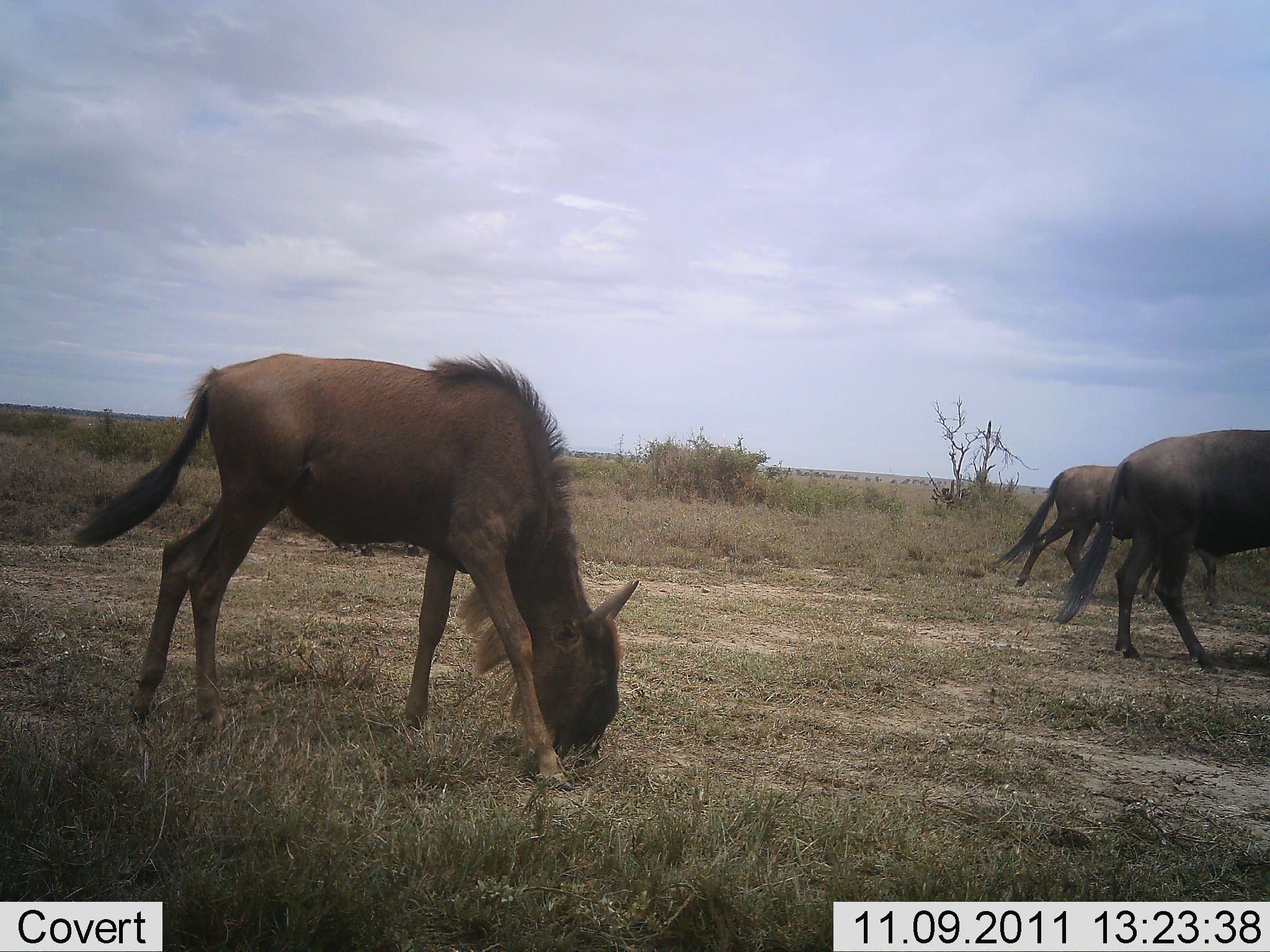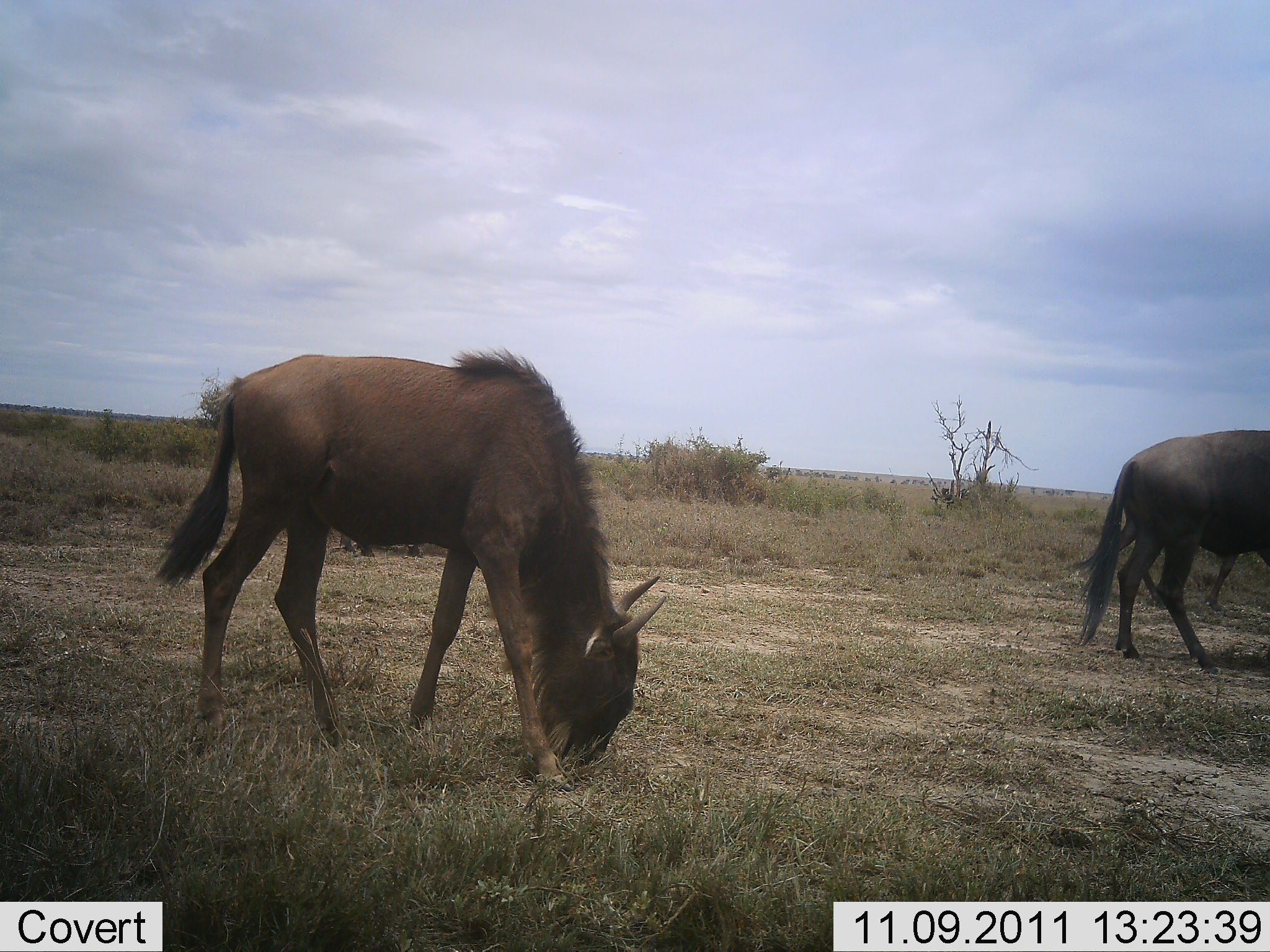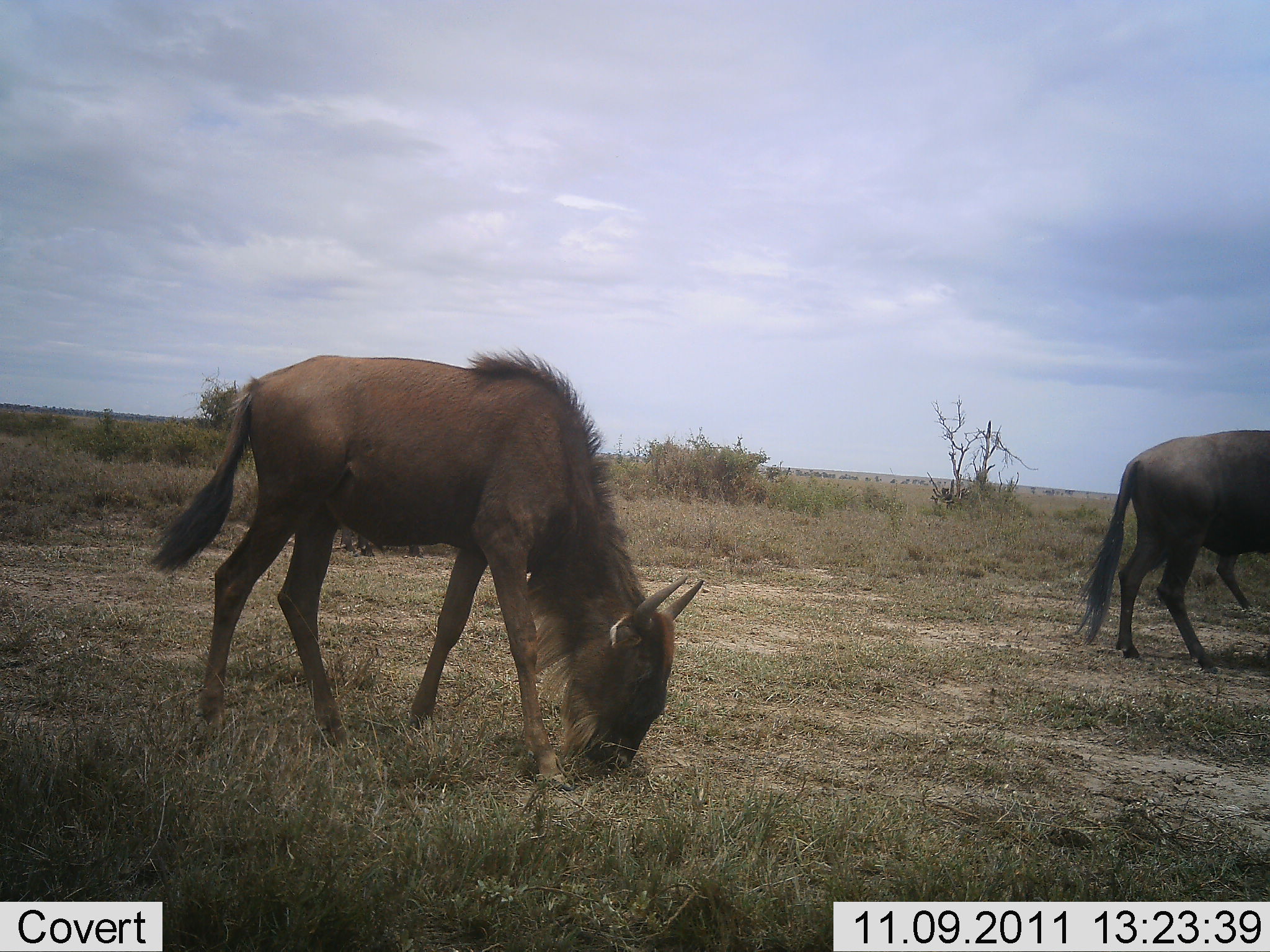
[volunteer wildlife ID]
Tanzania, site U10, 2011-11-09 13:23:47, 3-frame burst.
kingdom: Animalia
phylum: Chordata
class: Mammalia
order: Artiodactyla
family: Bovidae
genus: Connochaetes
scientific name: Connochaetes taurinus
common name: blue wildebeest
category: wildebeest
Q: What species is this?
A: Wildebeest (blue wildebeest) (Connochaetes taurinus).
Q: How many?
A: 3.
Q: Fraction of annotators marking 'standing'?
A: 33%.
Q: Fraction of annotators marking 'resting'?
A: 0%.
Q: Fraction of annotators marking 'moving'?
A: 67%.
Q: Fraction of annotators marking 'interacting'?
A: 0%.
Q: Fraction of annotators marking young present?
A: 8%.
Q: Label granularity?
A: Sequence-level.